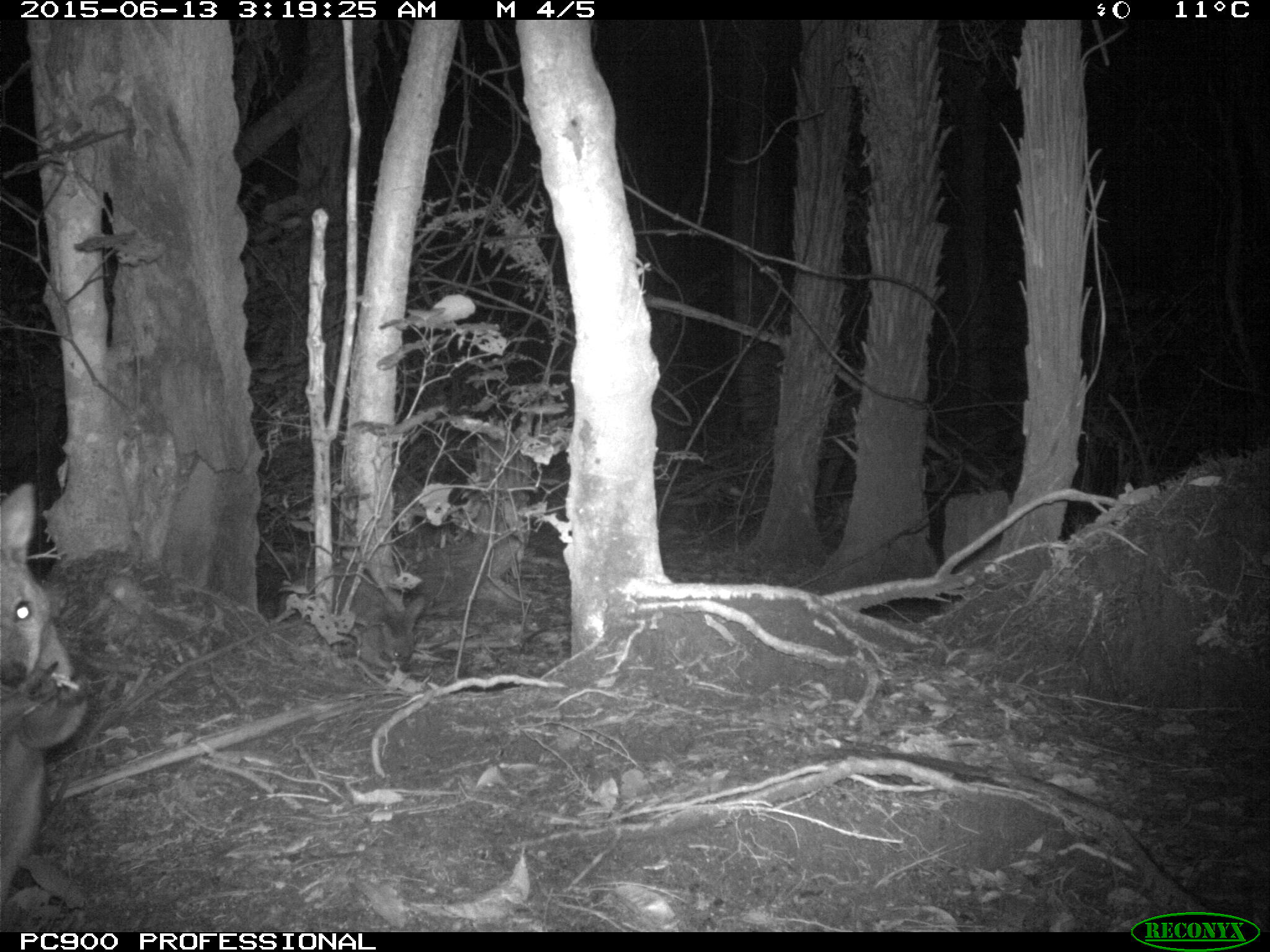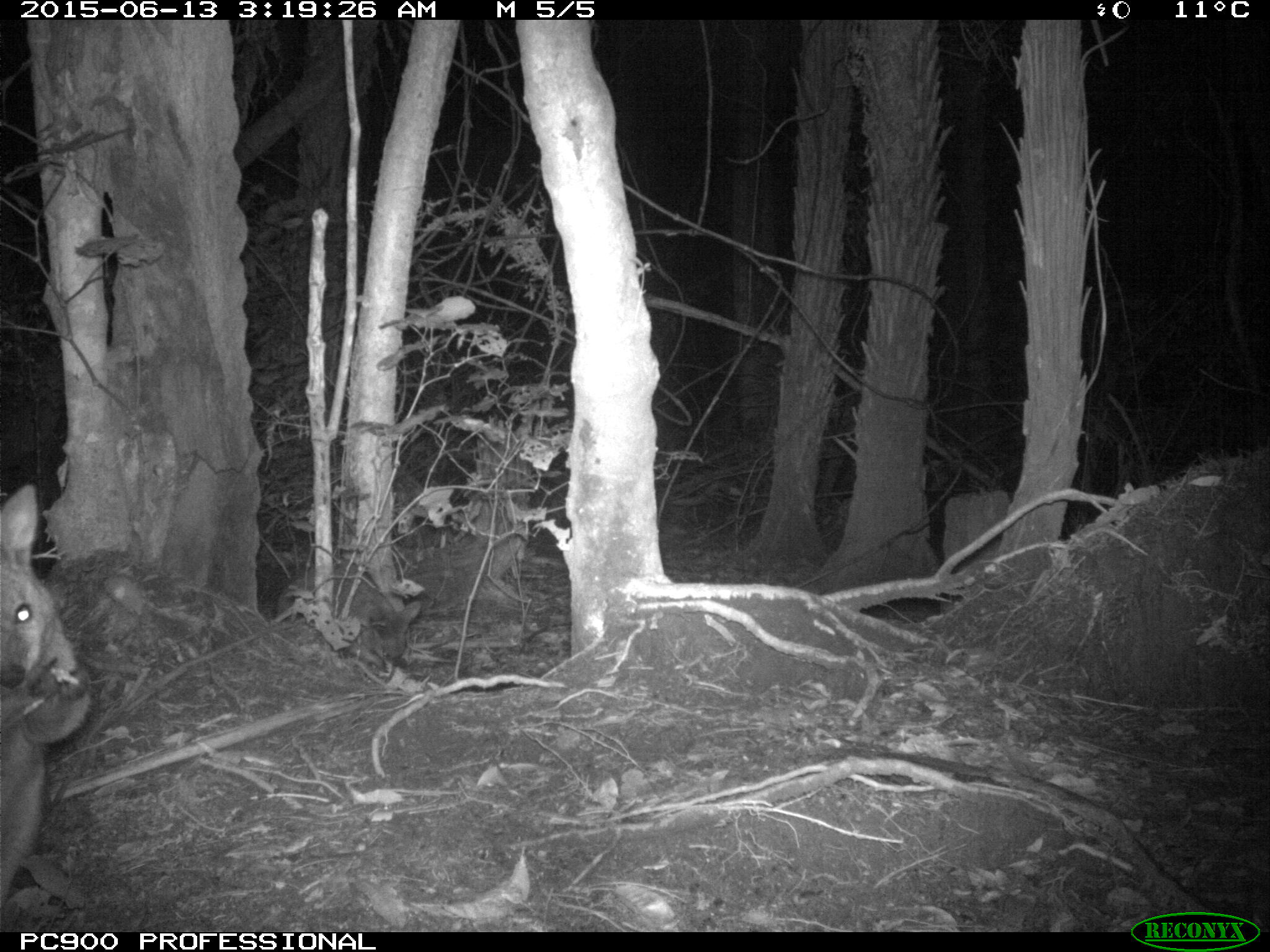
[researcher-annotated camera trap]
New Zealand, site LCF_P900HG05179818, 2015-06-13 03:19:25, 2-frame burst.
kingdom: Animalia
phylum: Chordata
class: Mammalia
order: Diprotodontia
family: Macropodidae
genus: Notamacropus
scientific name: Notamacropus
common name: wallaby